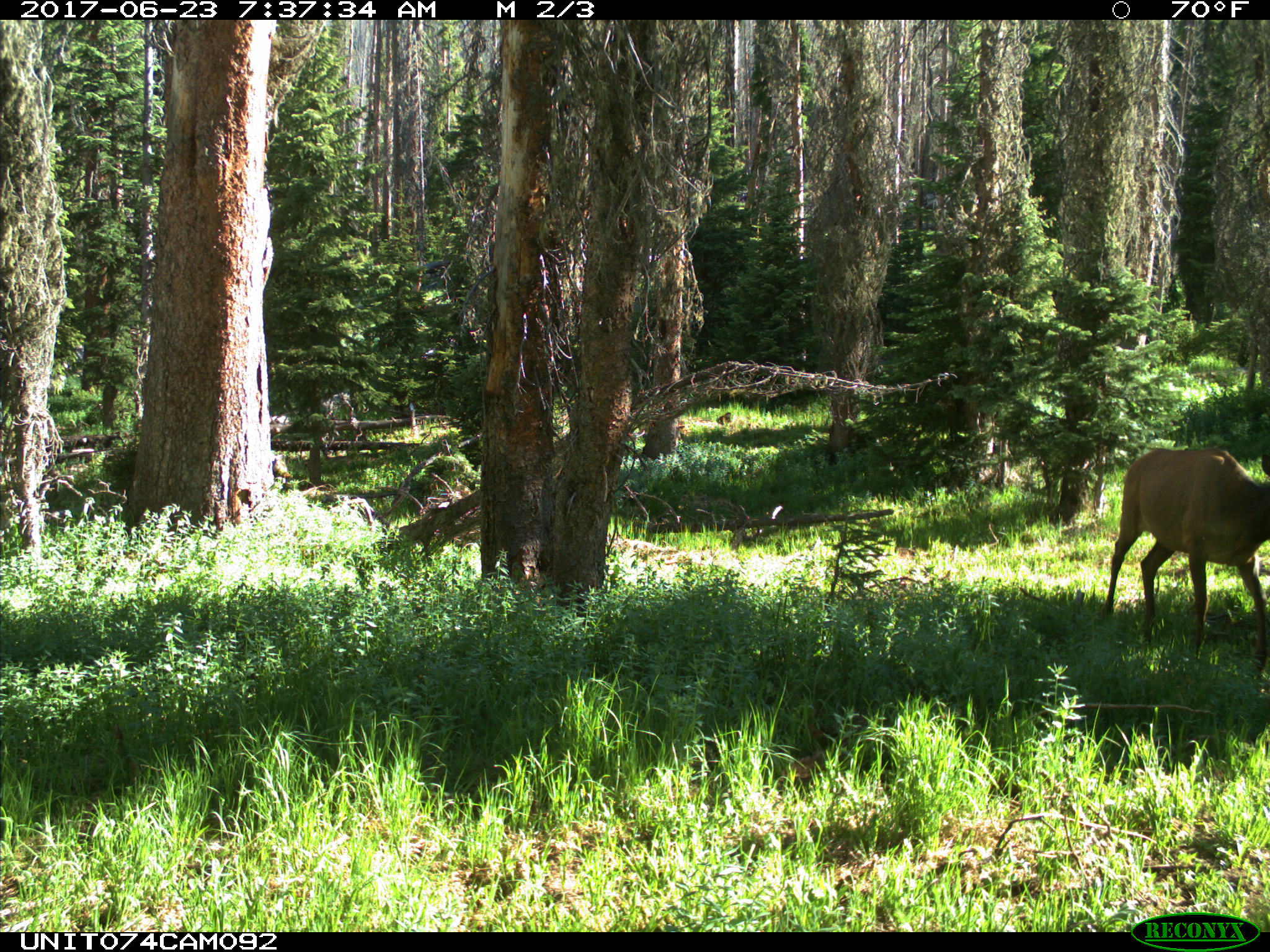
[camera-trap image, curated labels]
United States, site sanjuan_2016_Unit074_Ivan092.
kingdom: Animalia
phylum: Chordata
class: Mammalia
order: Artiodactyla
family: Cervidae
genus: Cervus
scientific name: Cervus elaphus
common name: red deer